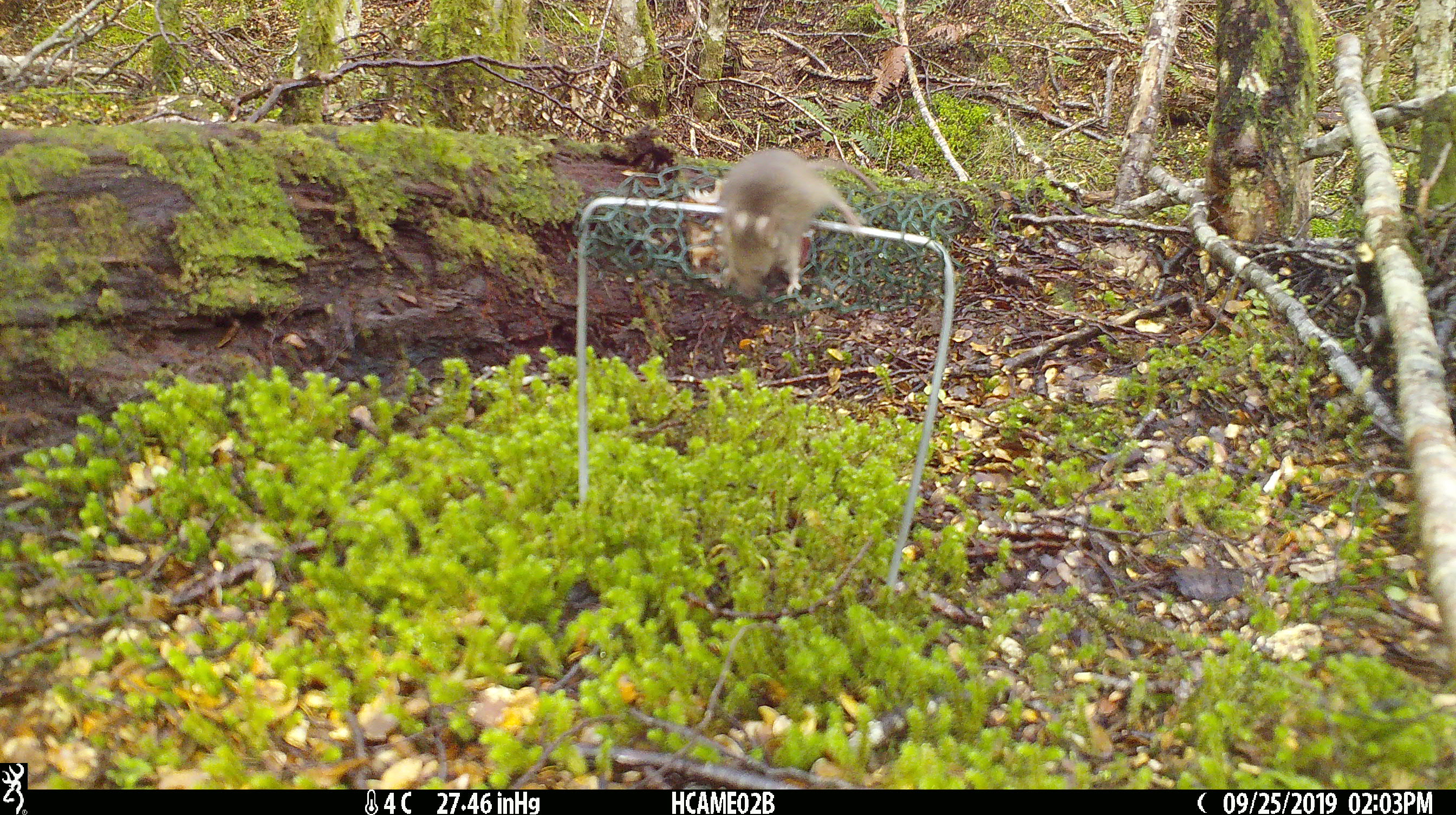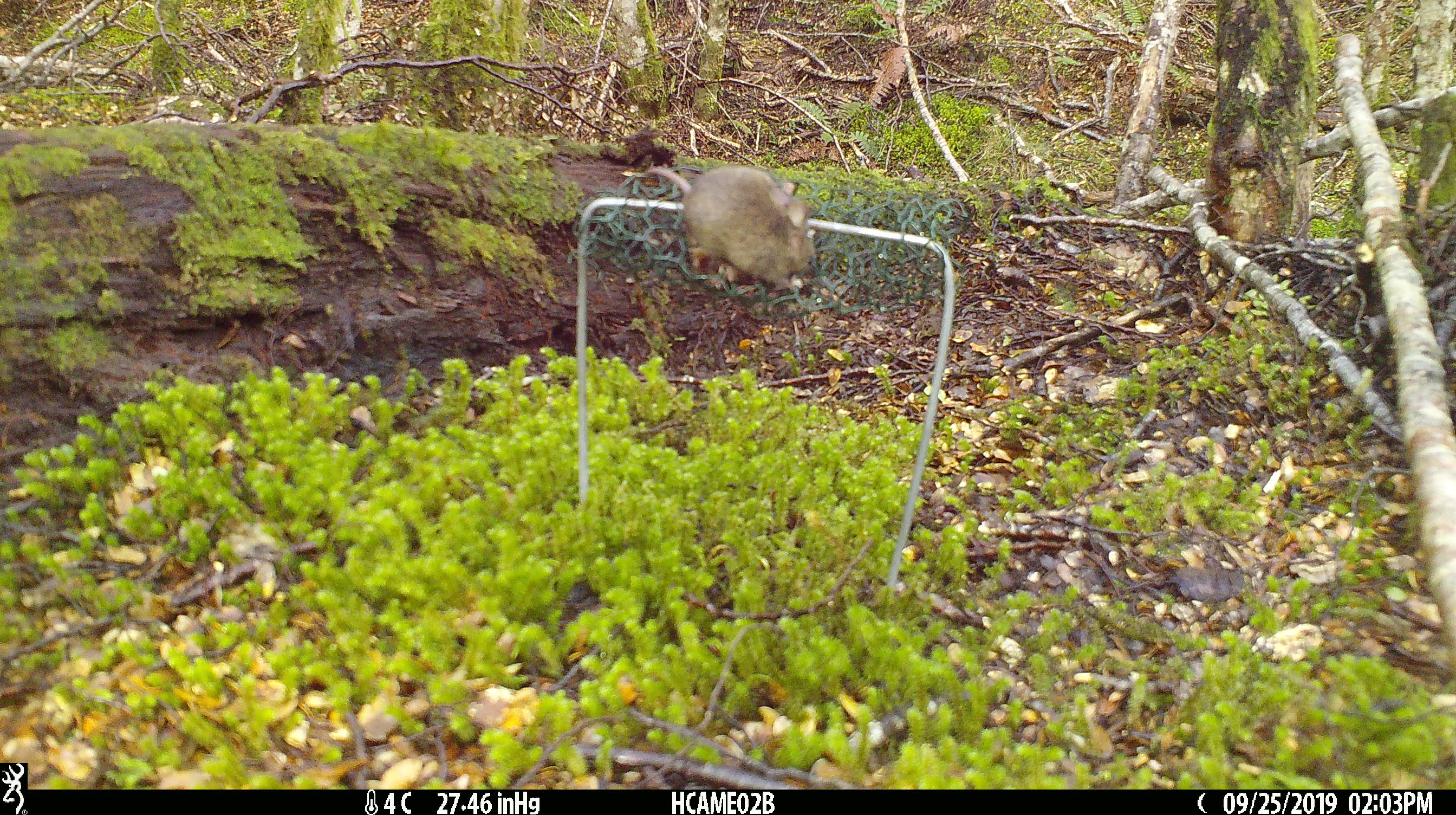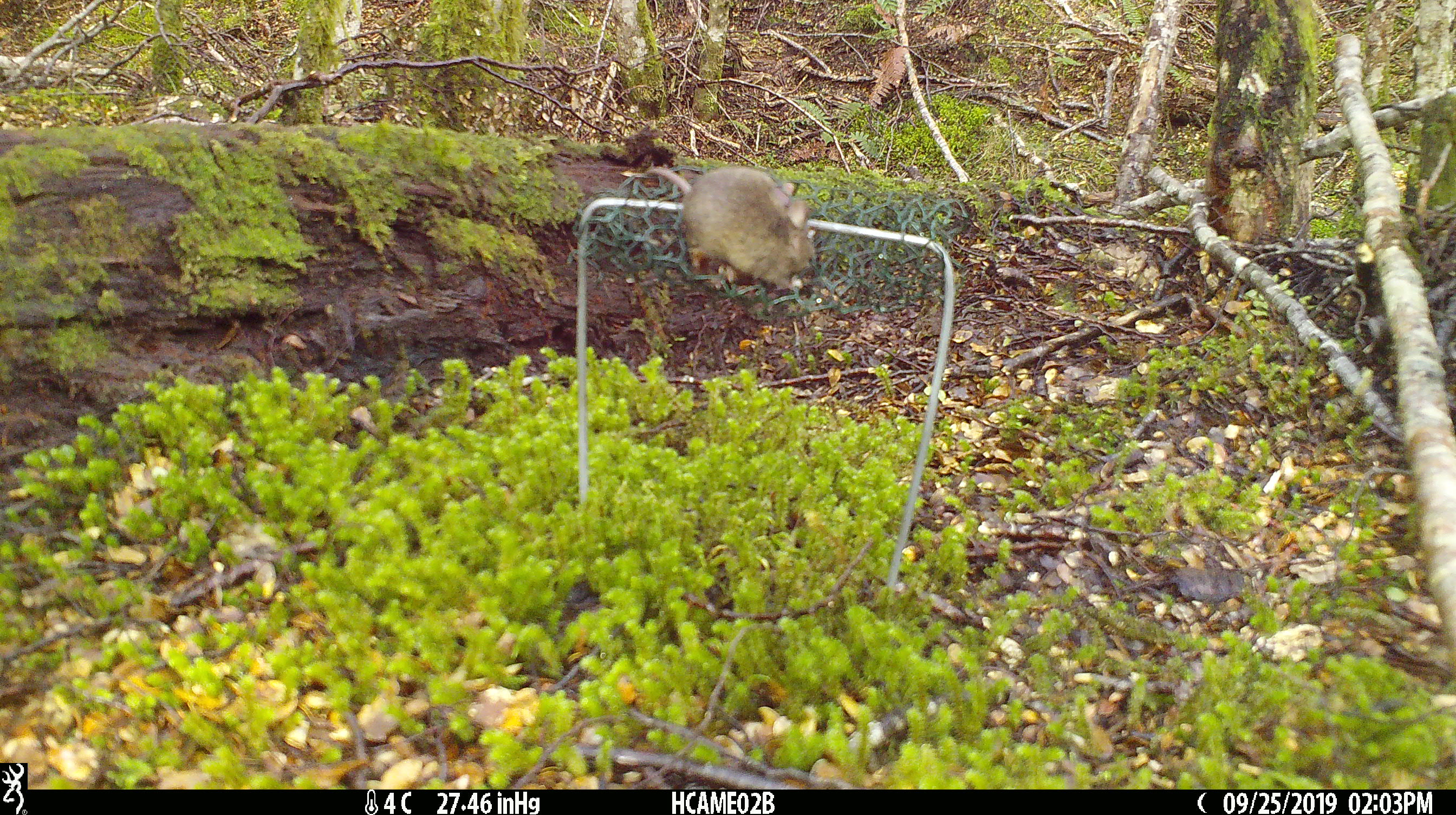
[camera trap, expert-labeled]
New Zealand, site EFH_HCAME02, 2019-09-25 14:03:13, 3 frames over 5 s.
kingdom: Animalia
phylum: Chordata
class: Mammalia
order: Rodentia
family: Muridae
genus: Mus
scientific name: Mus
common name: mouse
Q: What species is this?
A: Mouse (Mus).